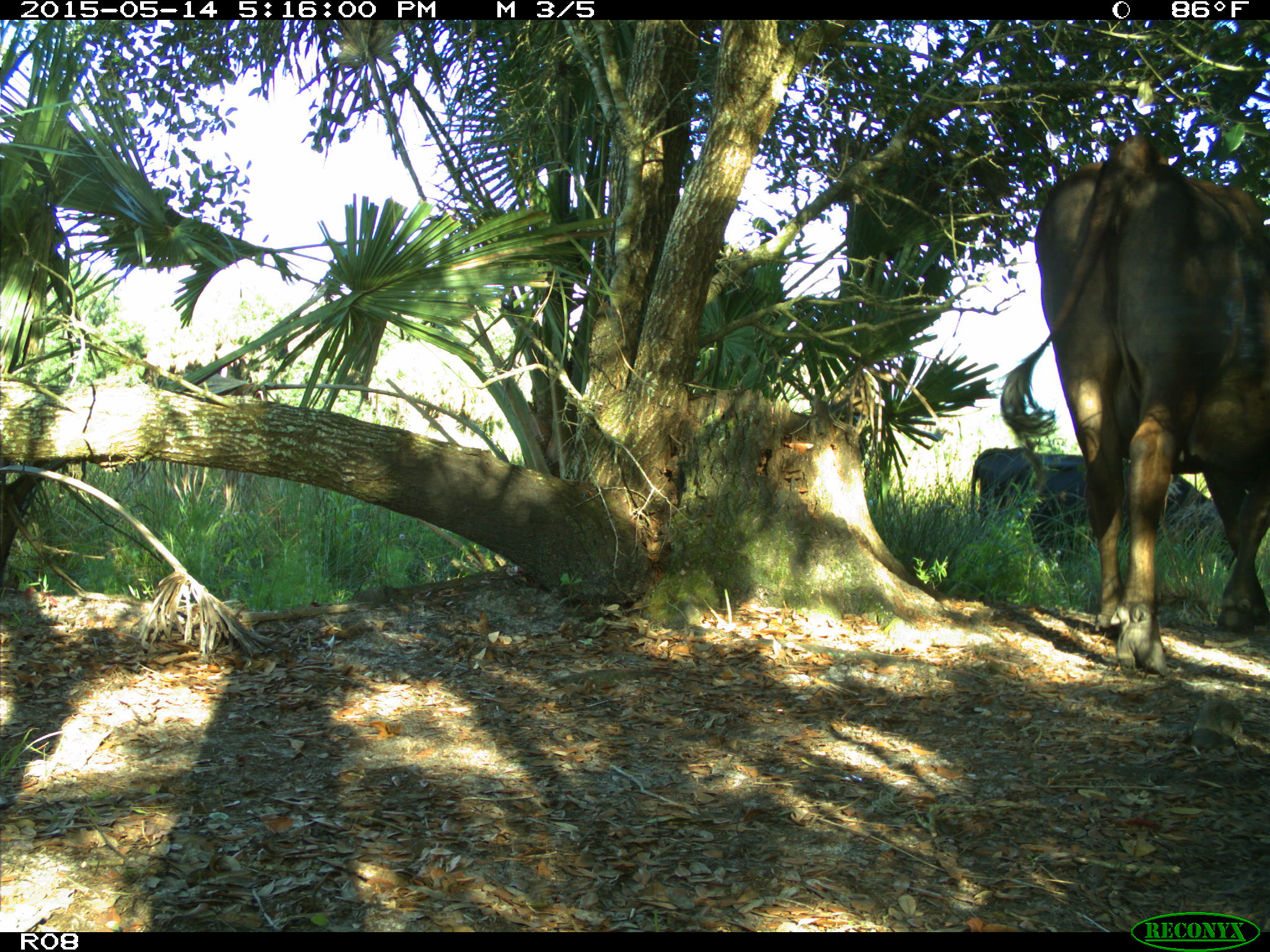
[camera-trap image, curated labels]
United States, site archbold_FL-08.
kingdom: Animalia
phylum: Chordata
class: Mammalia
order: Artiodactyla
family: Bovidae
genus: Bos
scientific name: Bos taurus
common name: domestic cow